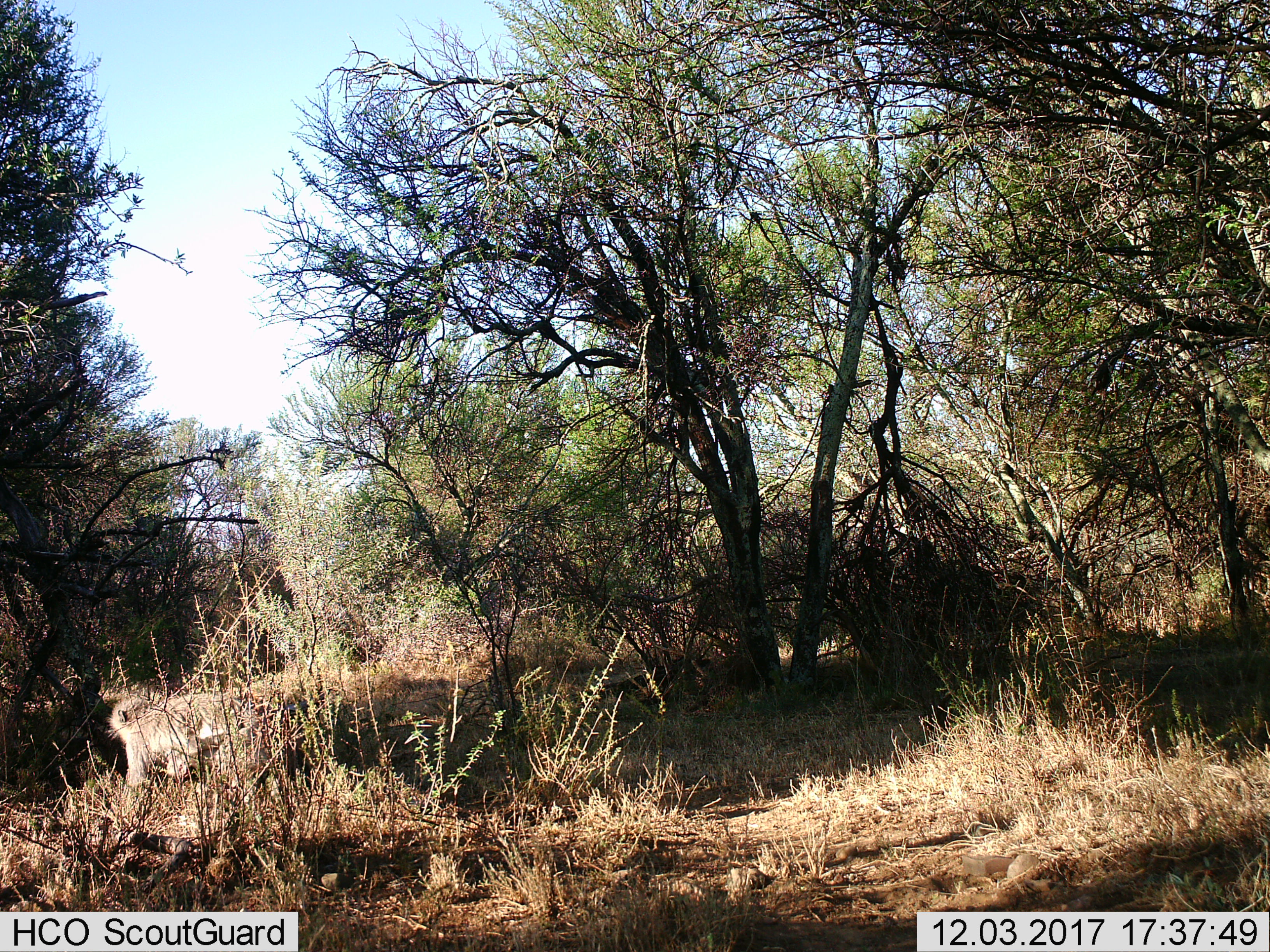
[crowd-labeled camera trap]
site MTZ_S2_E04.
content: unidentified animal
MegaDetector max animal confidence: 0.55